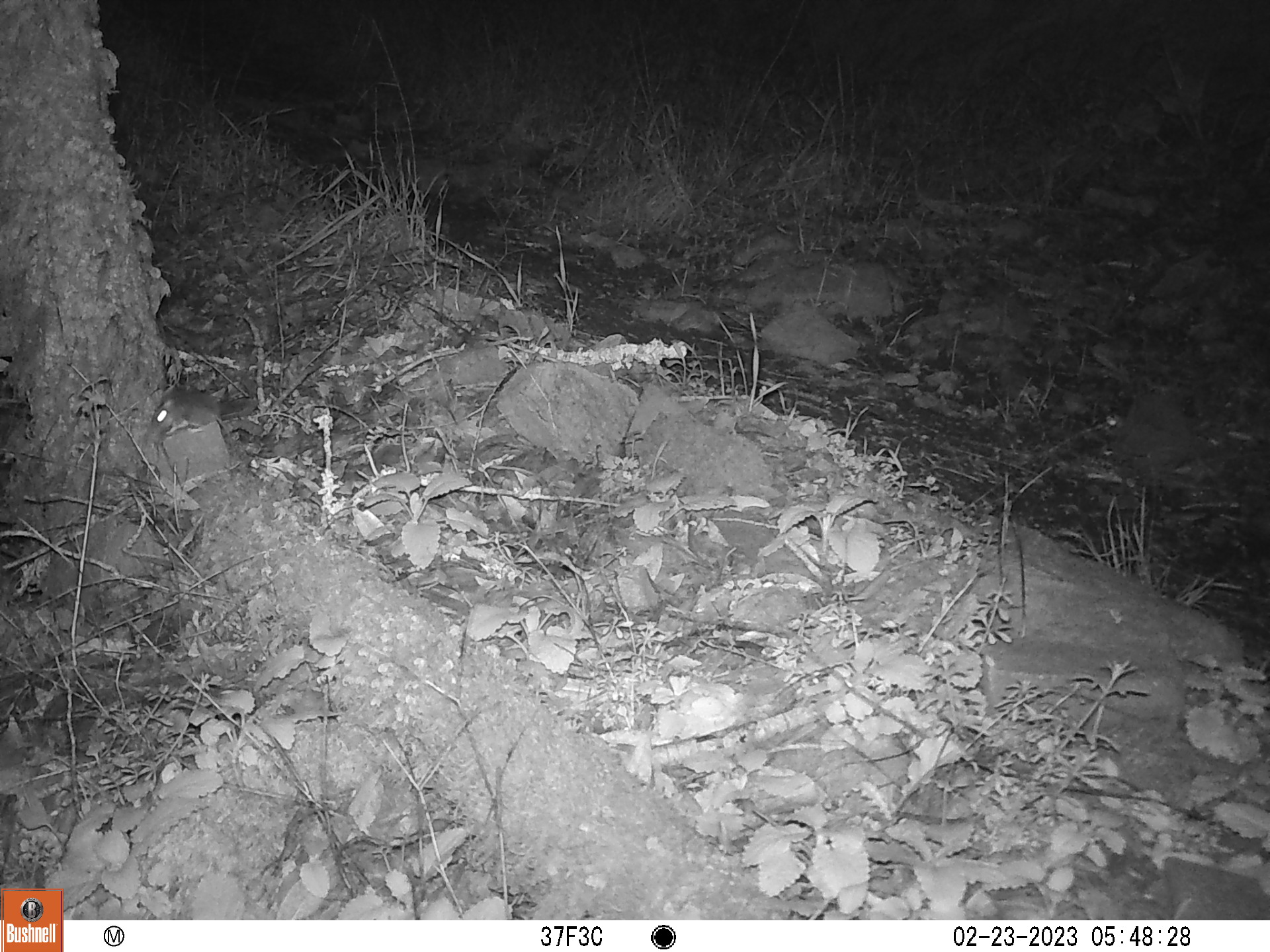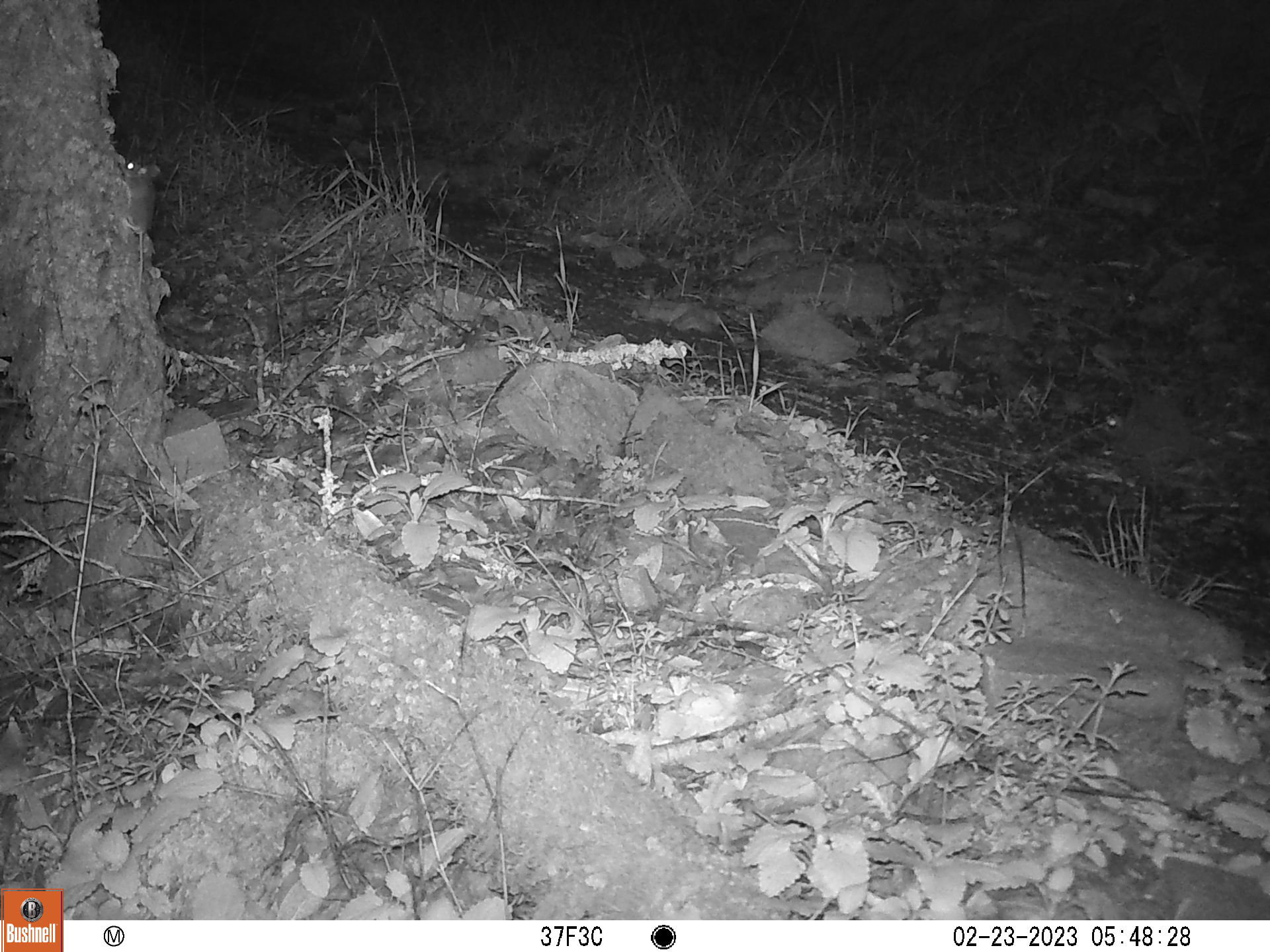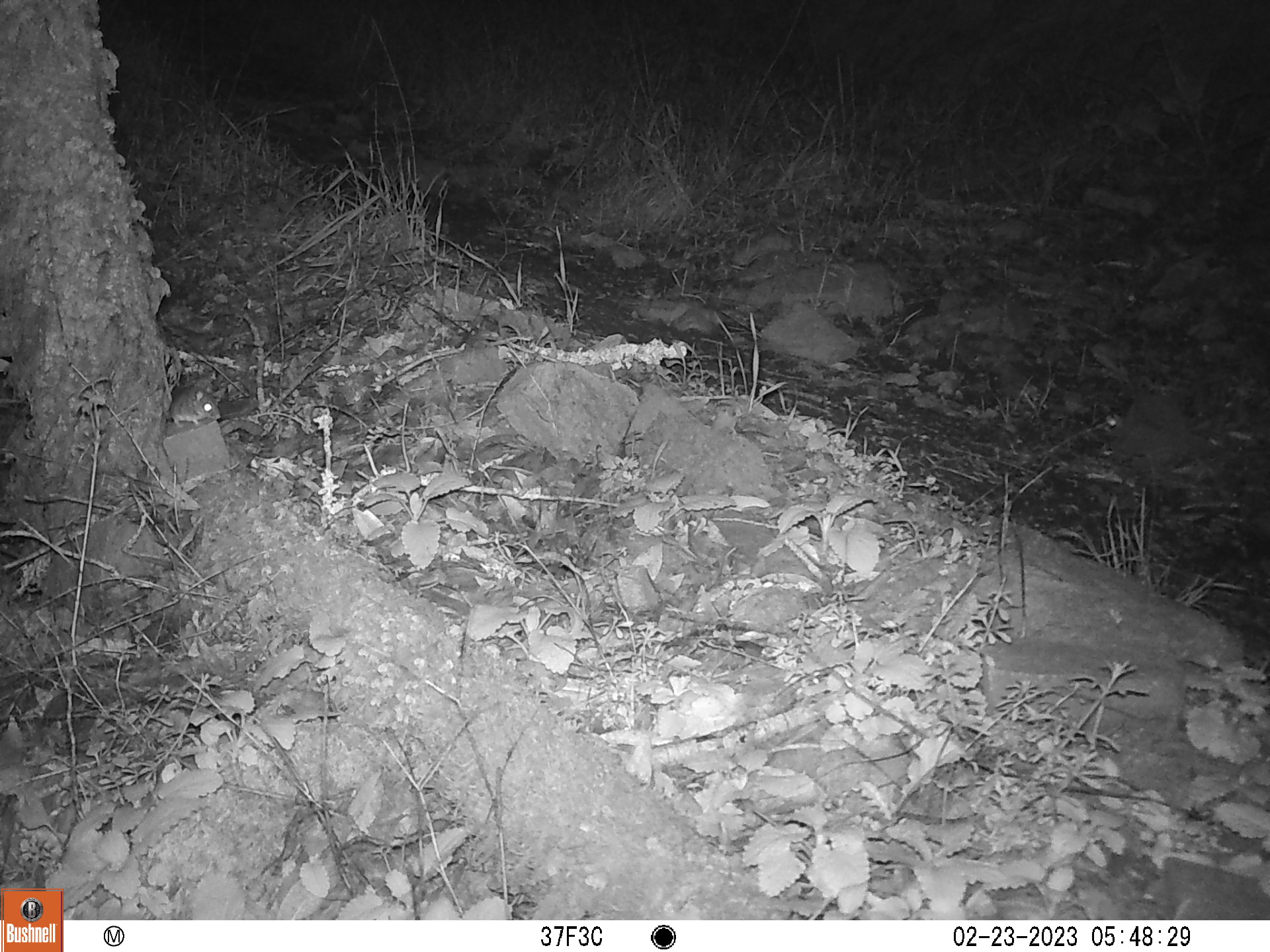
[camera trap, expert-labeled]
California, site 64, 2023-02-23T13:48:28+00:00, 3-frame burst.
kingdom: Animalia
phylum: Chordata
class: Mammalia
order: Rodentia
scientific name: Rodentia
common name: mouse or rat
Mouse or rat (Rodentia).